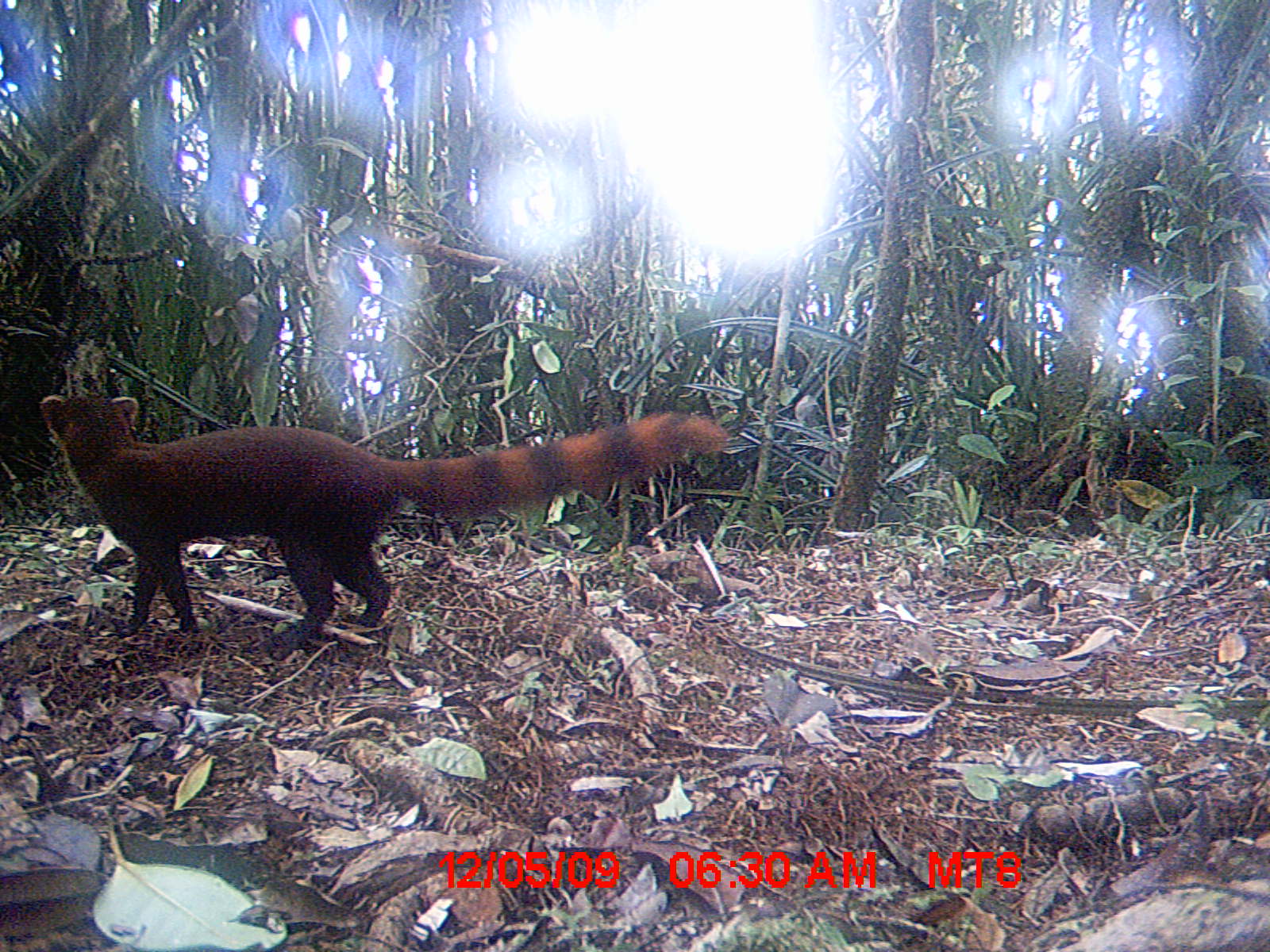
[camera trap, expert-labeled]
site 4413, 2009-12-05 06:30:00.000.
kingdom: Animalia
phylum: Chordata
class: Mammalia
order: Carnivora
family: Eupleridae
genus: Galidia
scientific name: Galidia elegans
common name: ring-tailed vontsira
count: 1